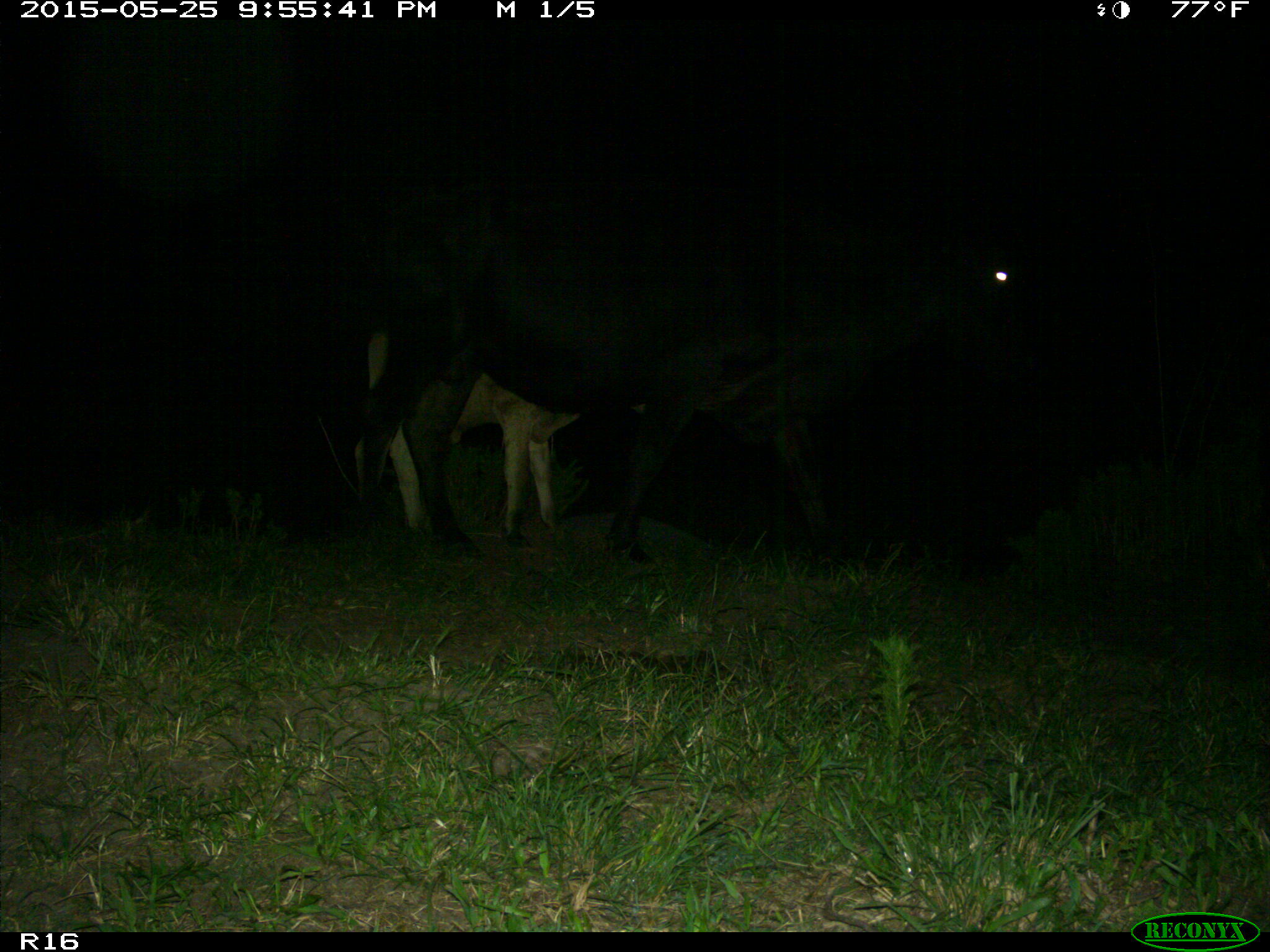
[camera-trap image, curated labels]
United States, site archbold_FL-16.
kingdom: Animalia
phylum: Chordata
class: Mammalia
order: Artiodactyla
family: Bovidae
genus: Bos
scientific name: Bos taurus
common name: domestic cow